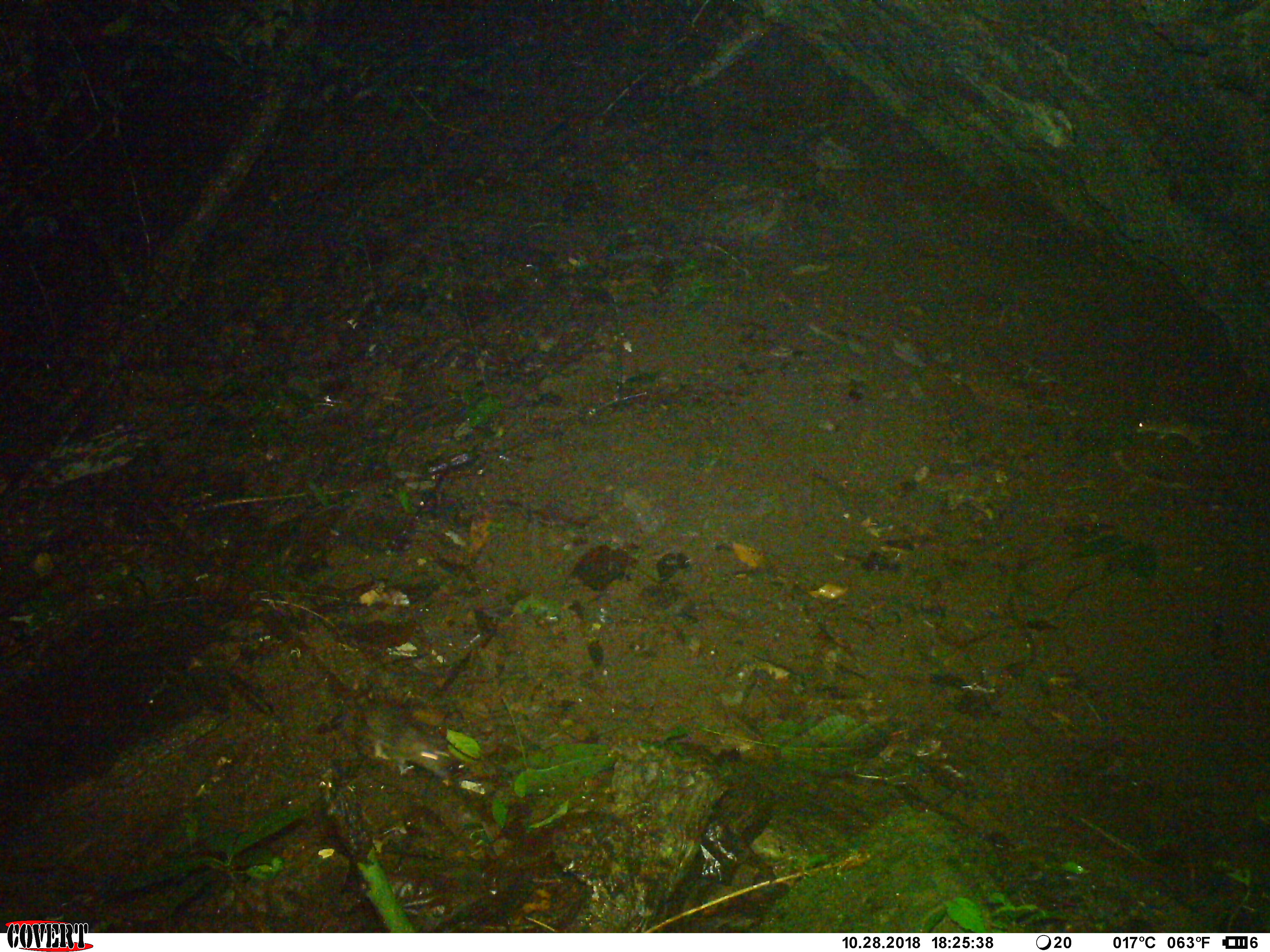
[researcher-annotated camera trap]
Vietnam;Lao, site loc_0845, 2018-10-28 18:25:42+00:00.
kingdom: Animalia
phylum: Chordata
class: Mammalia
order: Rodentia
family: Muridae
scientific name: Muridae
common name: old-world mice and rats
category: unidentified murid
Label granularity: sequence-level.